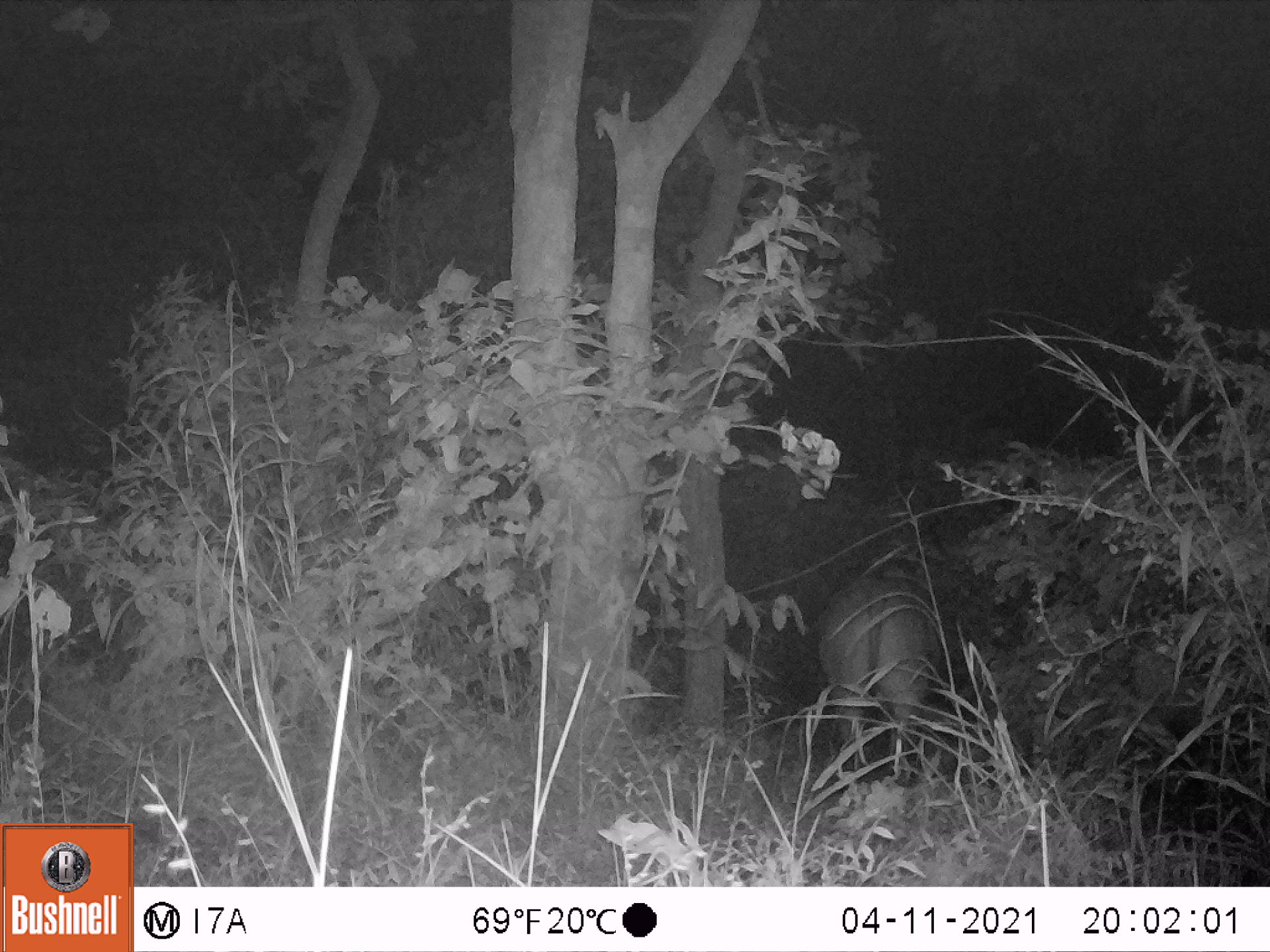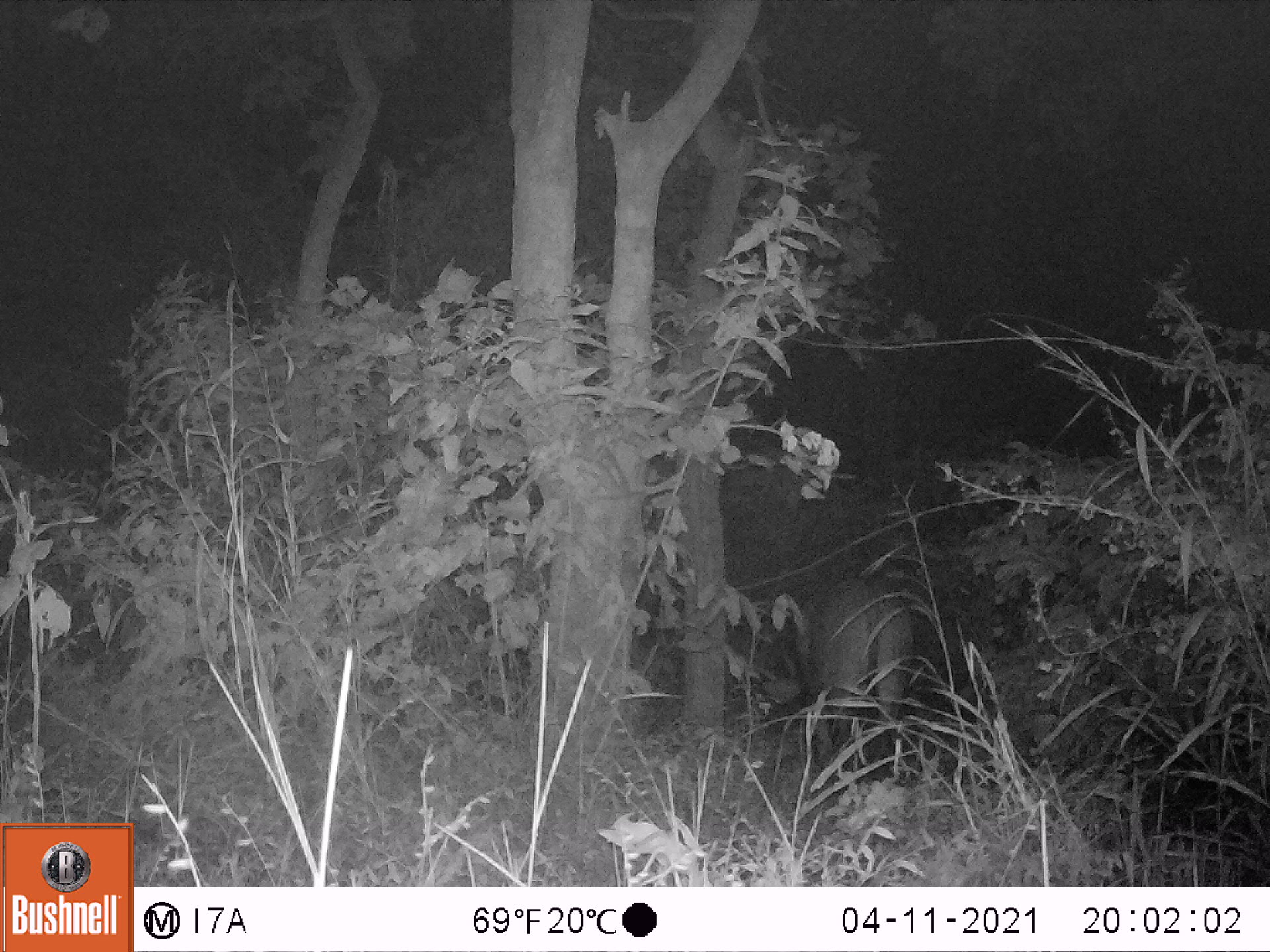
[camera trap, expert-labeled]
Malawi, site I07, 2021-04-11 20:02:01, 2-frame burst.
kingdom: Animalia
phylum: Chordata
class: Mammalia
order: Artiodactyla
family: Bovidae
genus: Syncerus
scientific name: Syncerus caffer caffer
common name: cape buffalo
Cape buffalo (Syncerus caffer caffer), count 1.